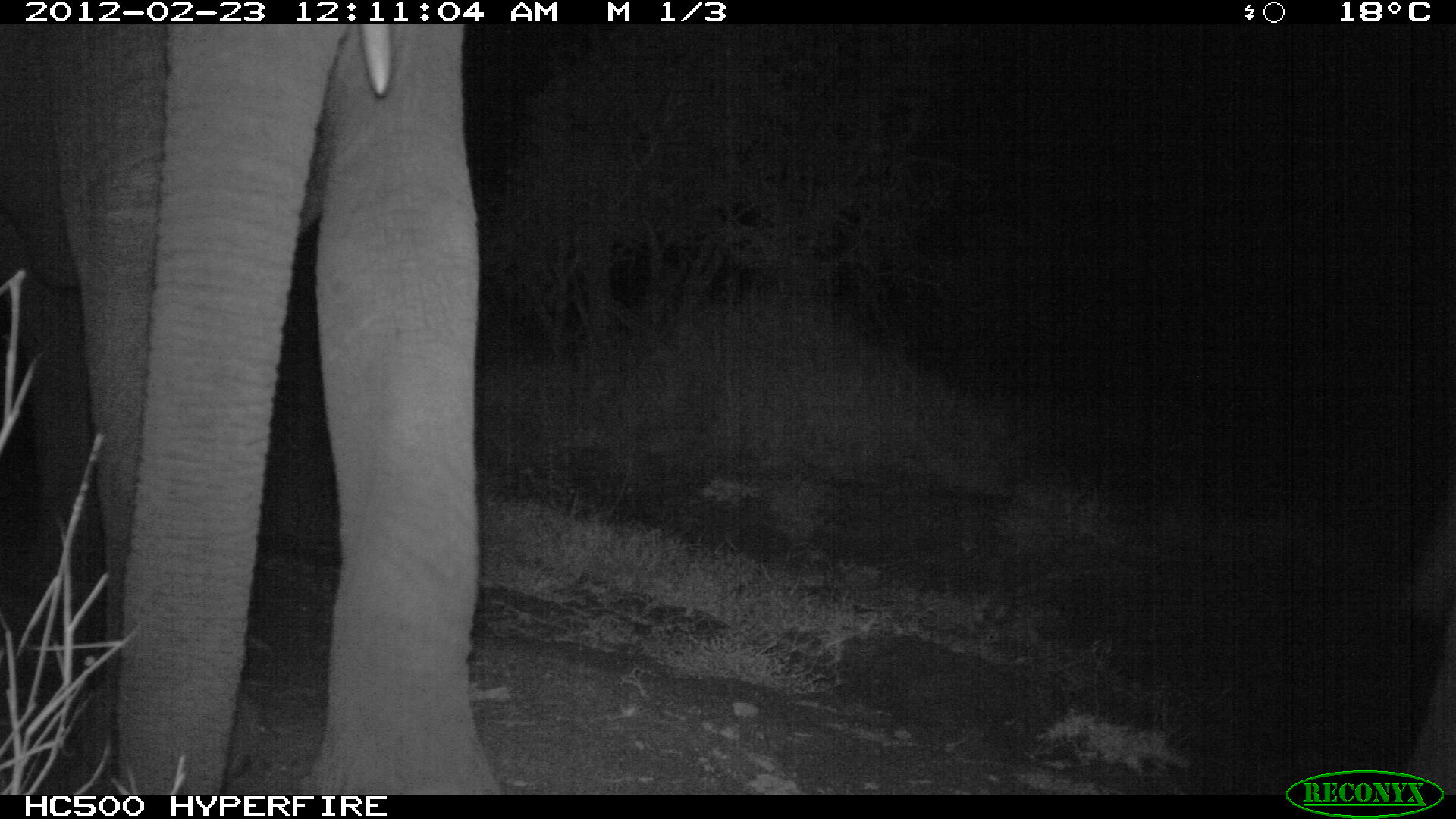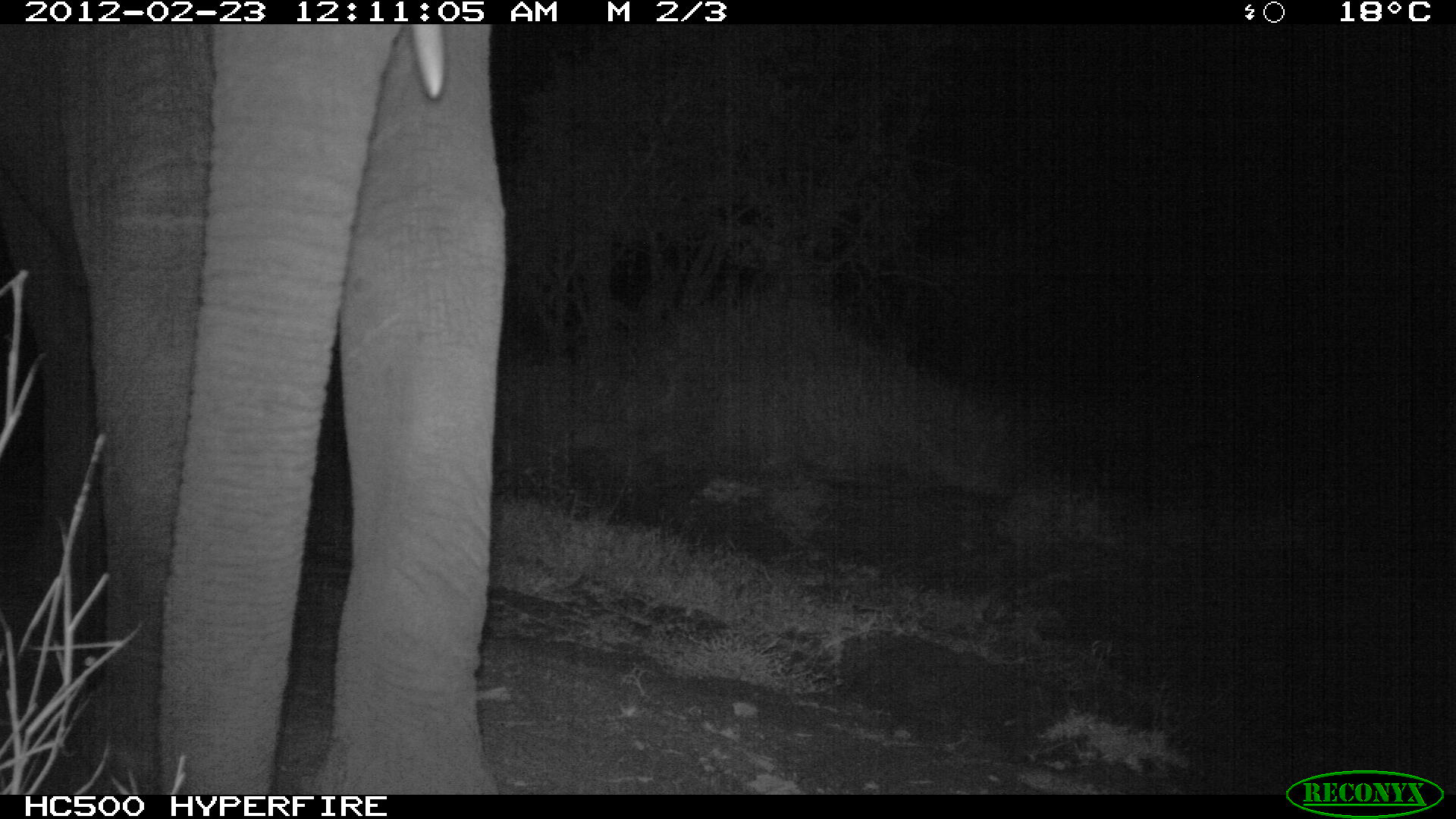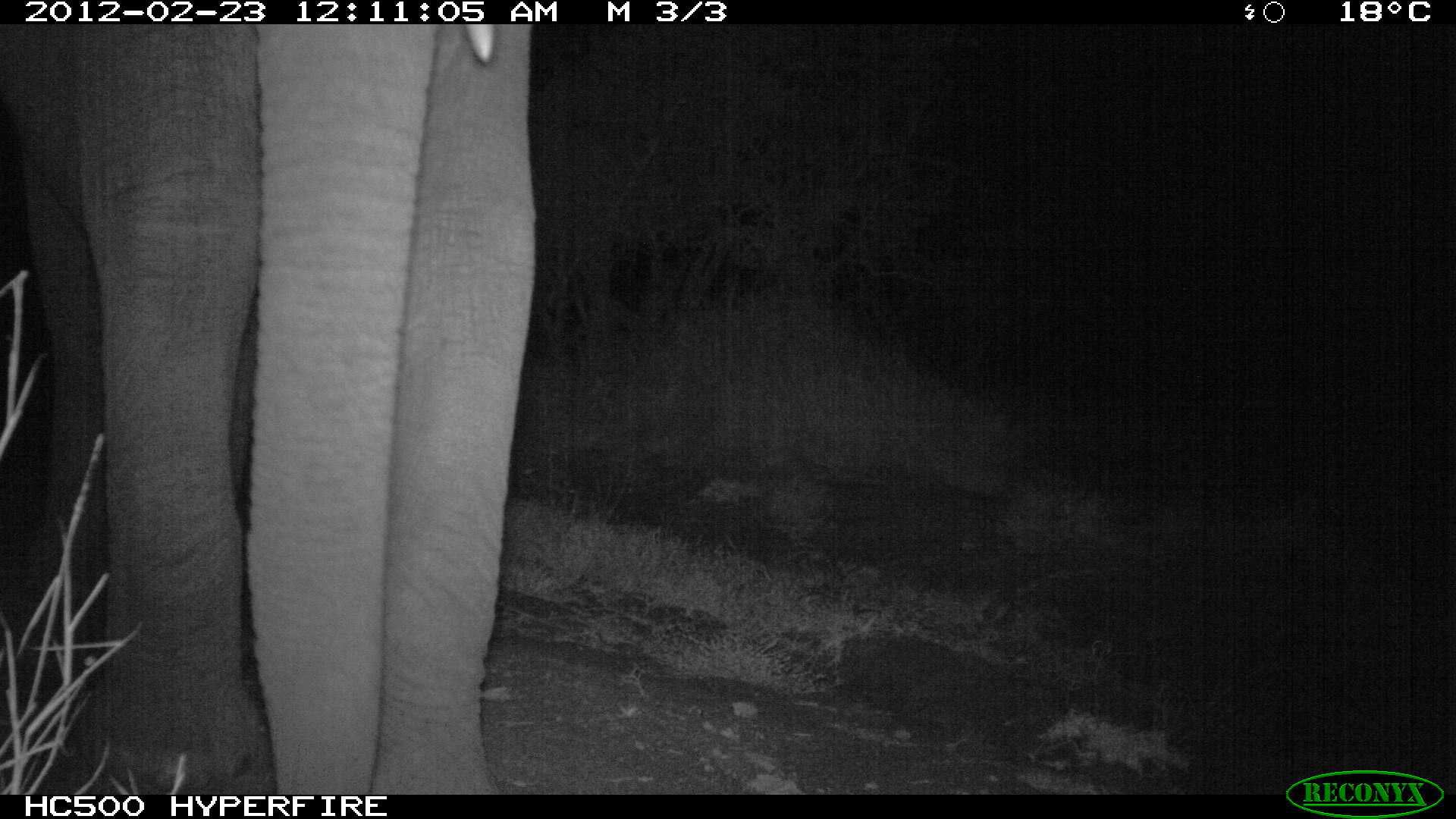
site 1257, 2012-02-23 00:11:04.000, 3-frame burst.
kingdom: Animalia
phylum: Chordata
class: Mammalia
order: Proboscidea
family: Elephantidae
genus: Loxodonta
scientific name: Loxodonta africana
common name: african bush elephant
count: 2